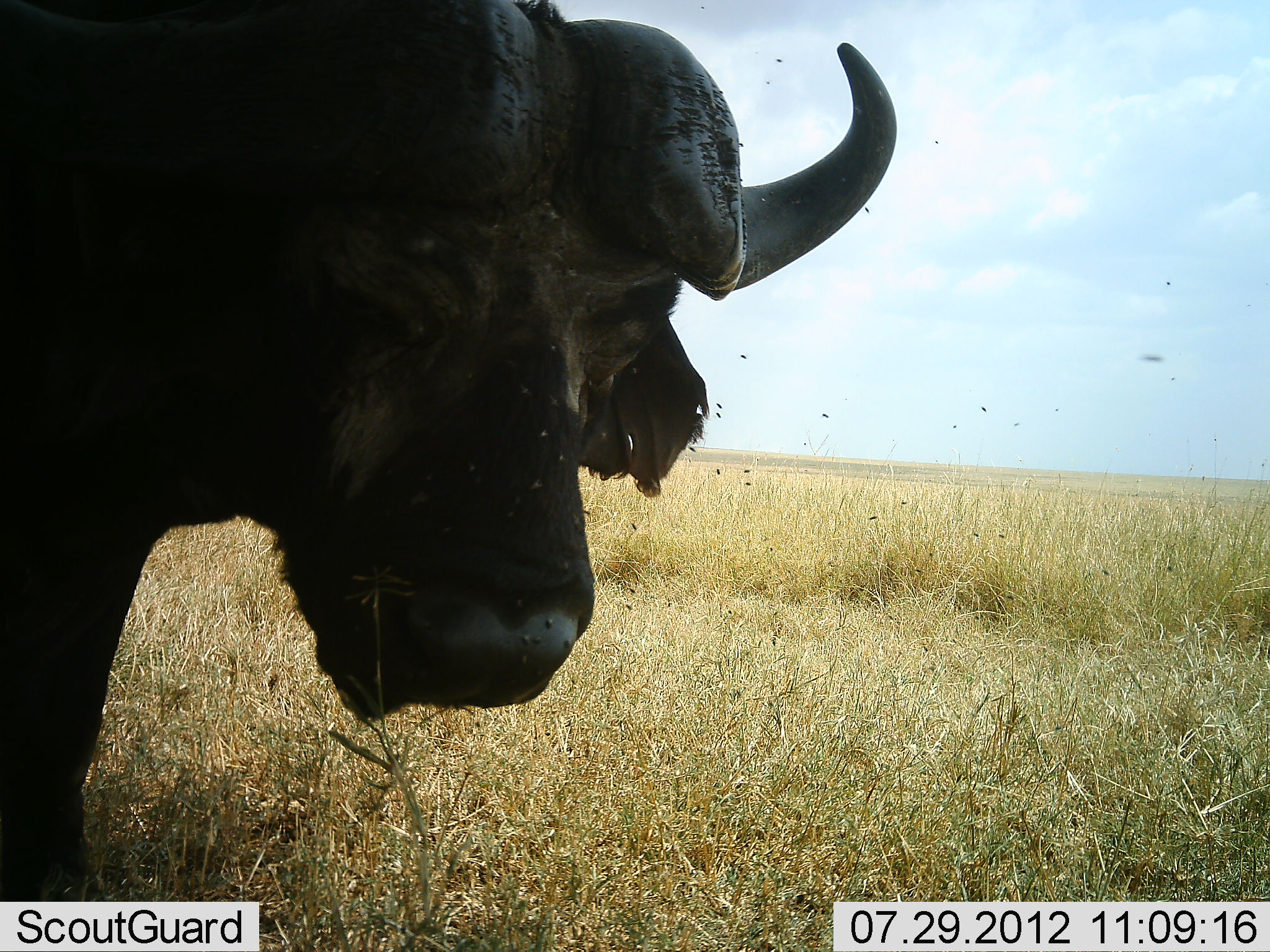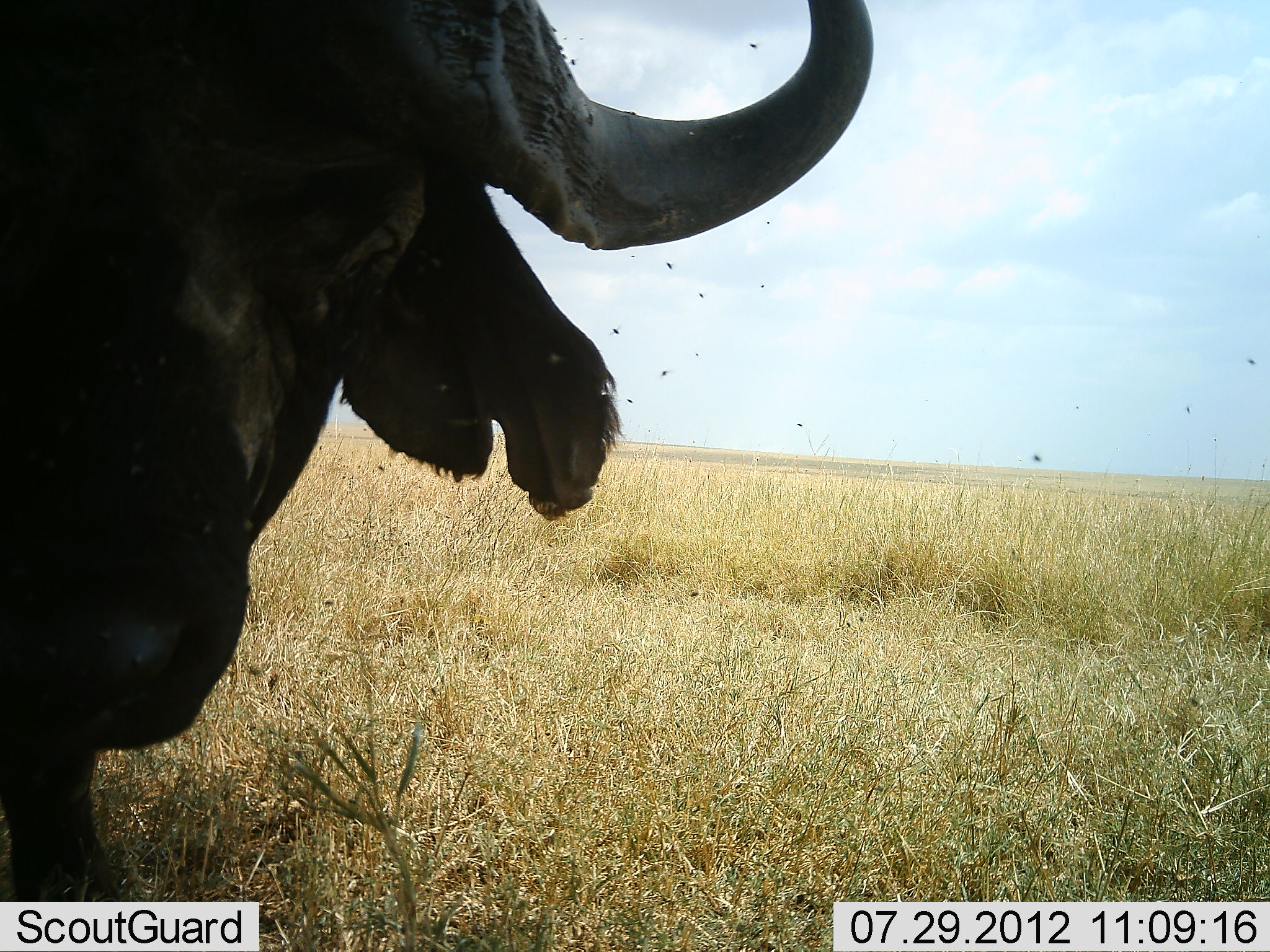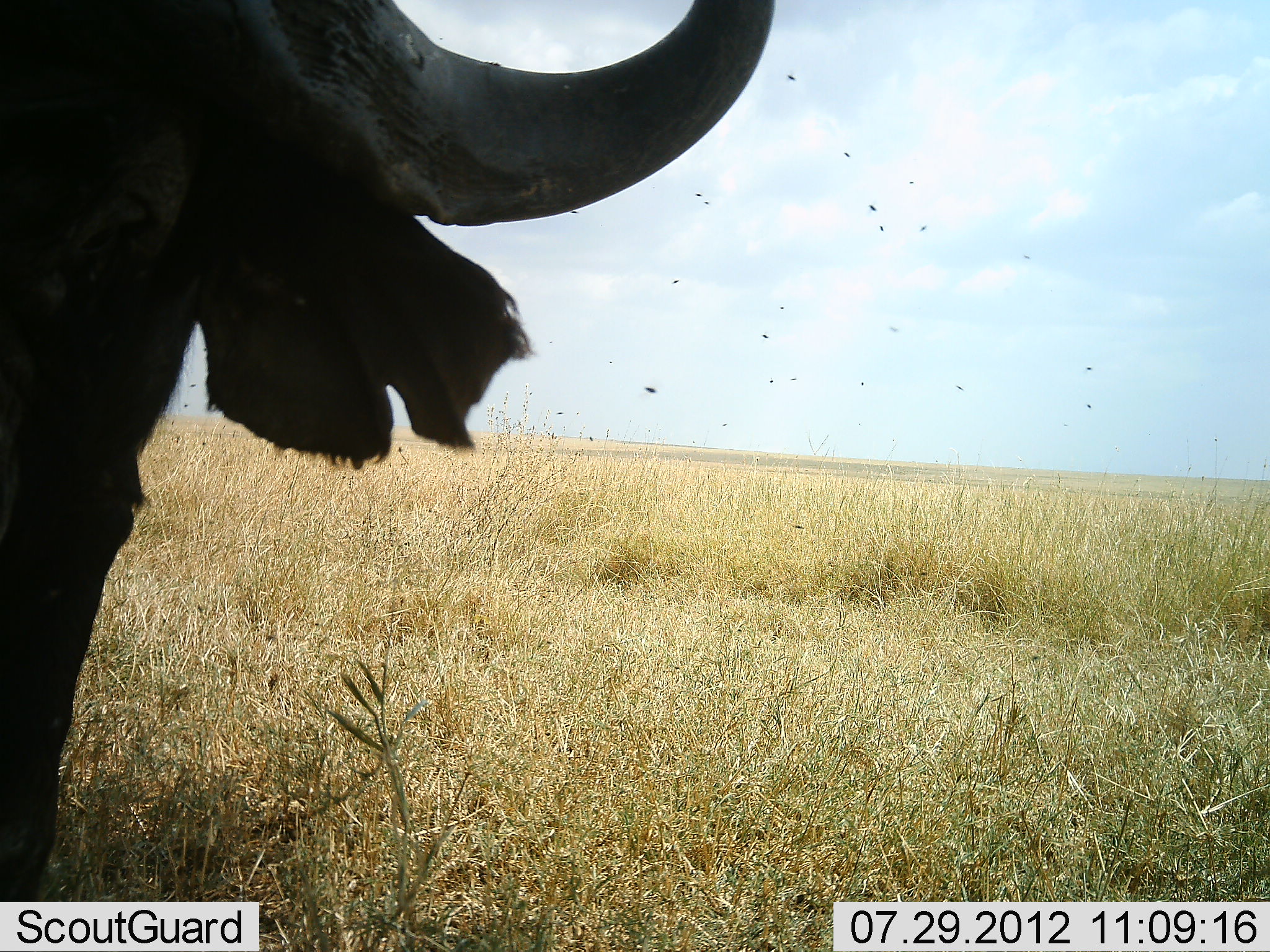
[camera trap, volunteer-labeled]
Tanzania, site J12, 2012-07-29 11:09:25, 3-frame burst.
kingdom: Animalia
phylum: Chordata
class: Mammalia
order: Artiodactyla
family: Bovidae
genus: Syncerus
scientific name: Syncerus caffer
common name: cape buffalo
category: buffalo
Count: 1.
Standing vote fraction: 80%.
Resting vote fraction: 10%.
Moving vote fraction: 20%.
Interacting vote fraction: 0%.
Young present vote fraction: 0%.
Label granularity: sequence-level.